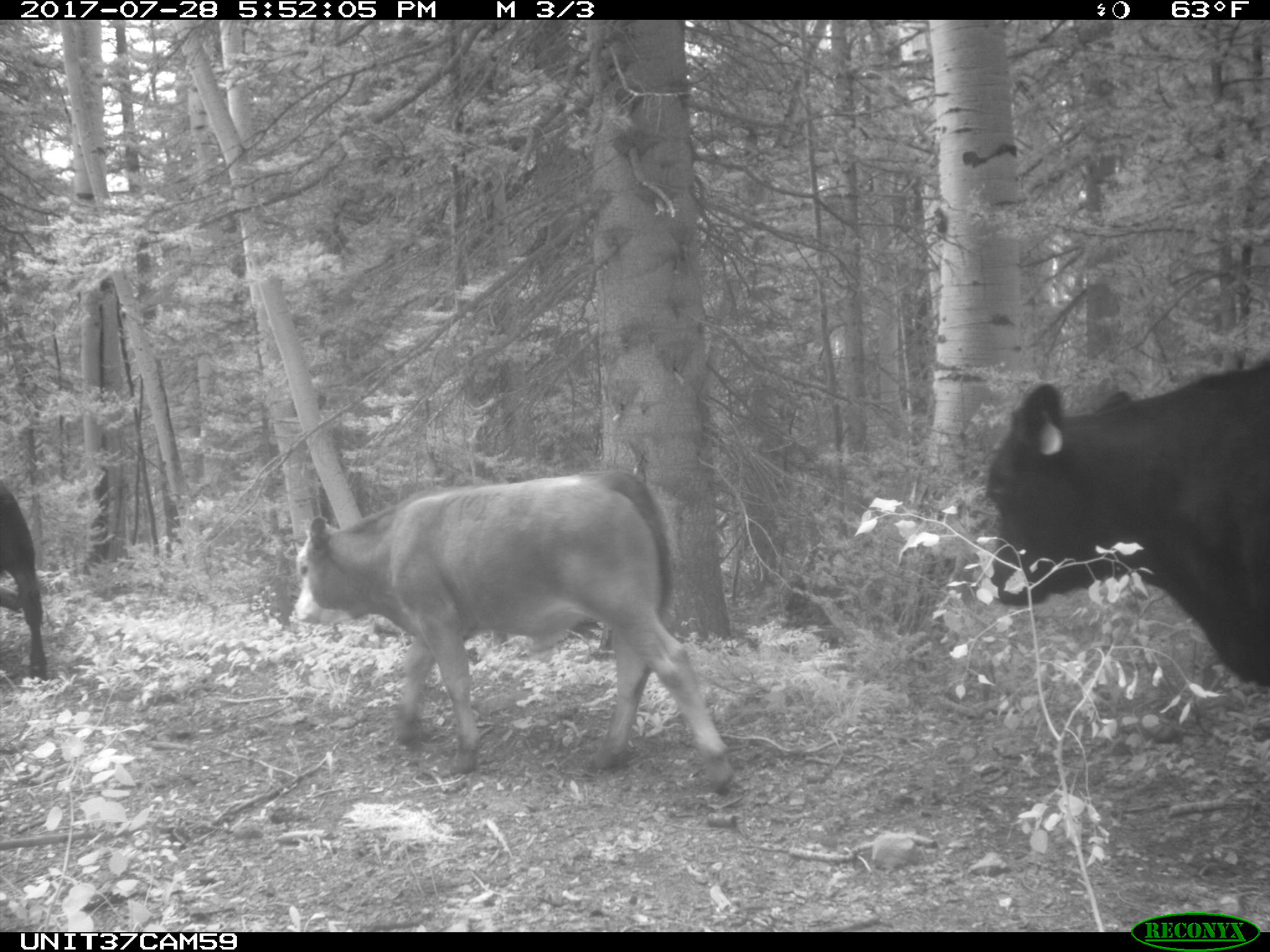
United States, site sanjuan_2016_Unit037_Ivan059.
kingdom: Animalia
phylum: Chordata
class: Mammalia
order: Artiodactyla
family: Bovidae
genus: Bos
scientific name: Bos taurus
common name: domestic cow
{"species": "Bos taurus (domestic cow)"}